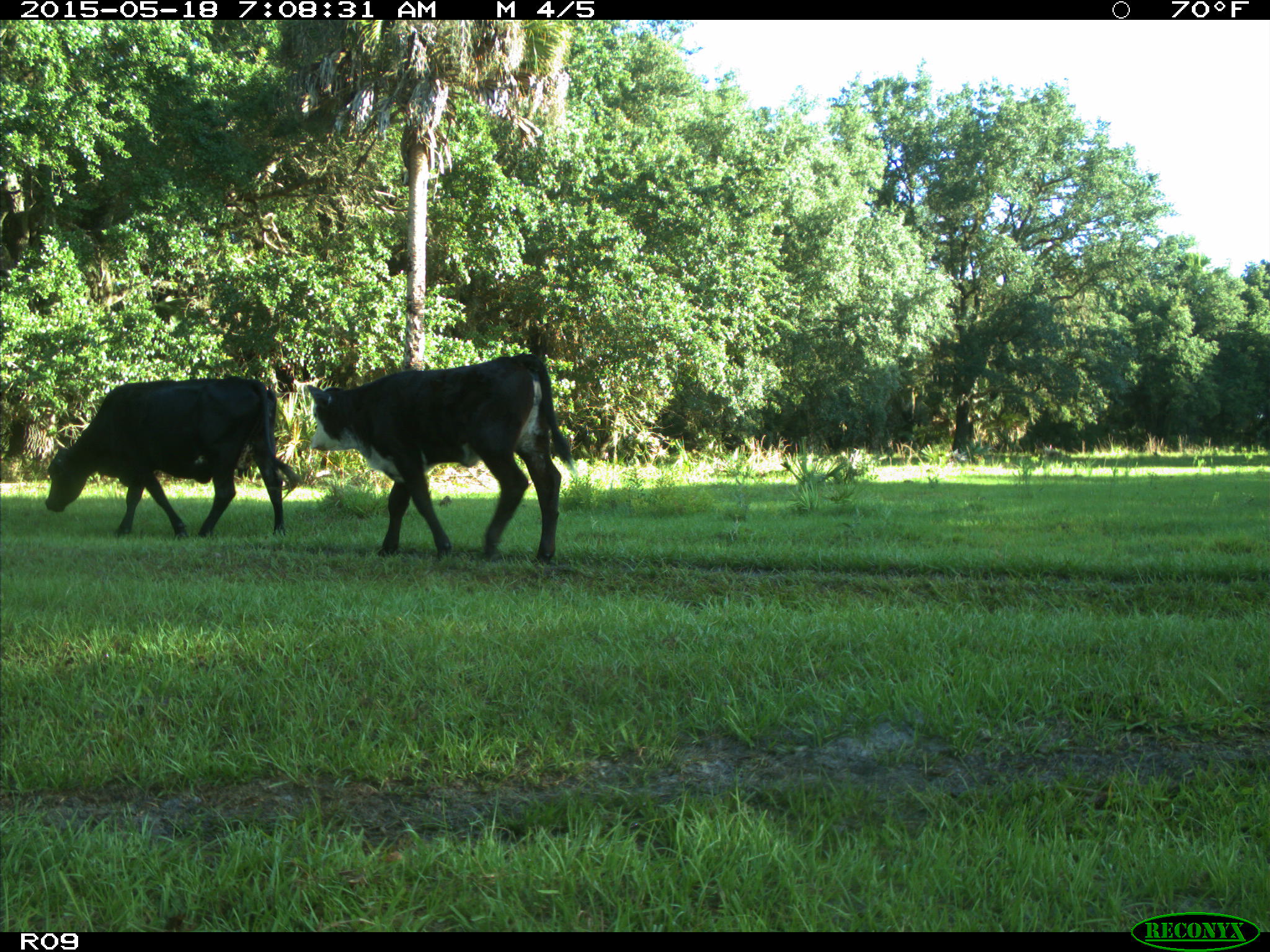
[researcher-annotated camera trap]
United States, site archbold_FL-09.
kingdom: Animalia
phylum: Chordata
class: Mammalia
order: Artiodactyla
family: Bovidae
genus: Bos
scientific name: Bos taurus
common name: domestic cow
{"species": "Bos taurus (domestic cow)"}